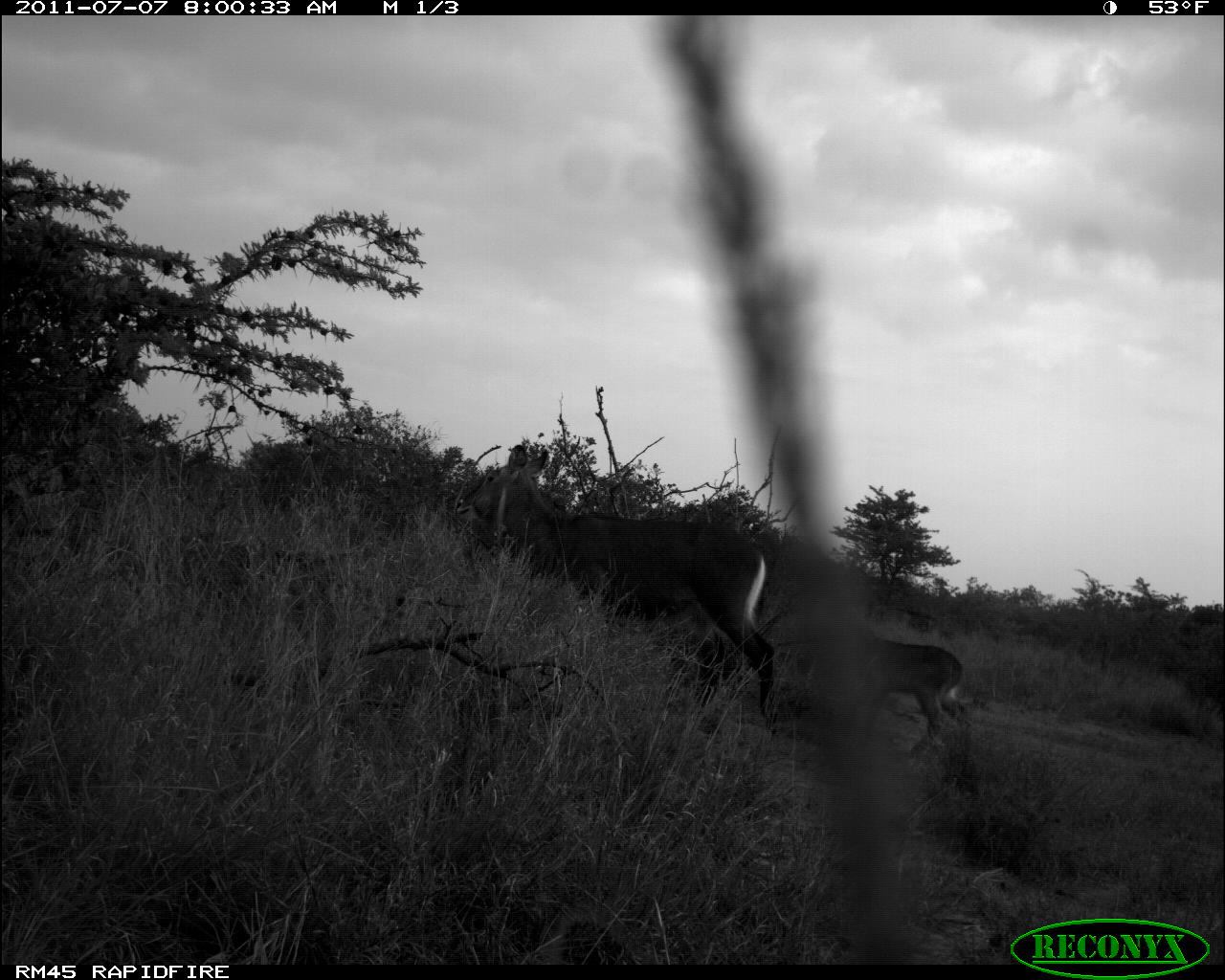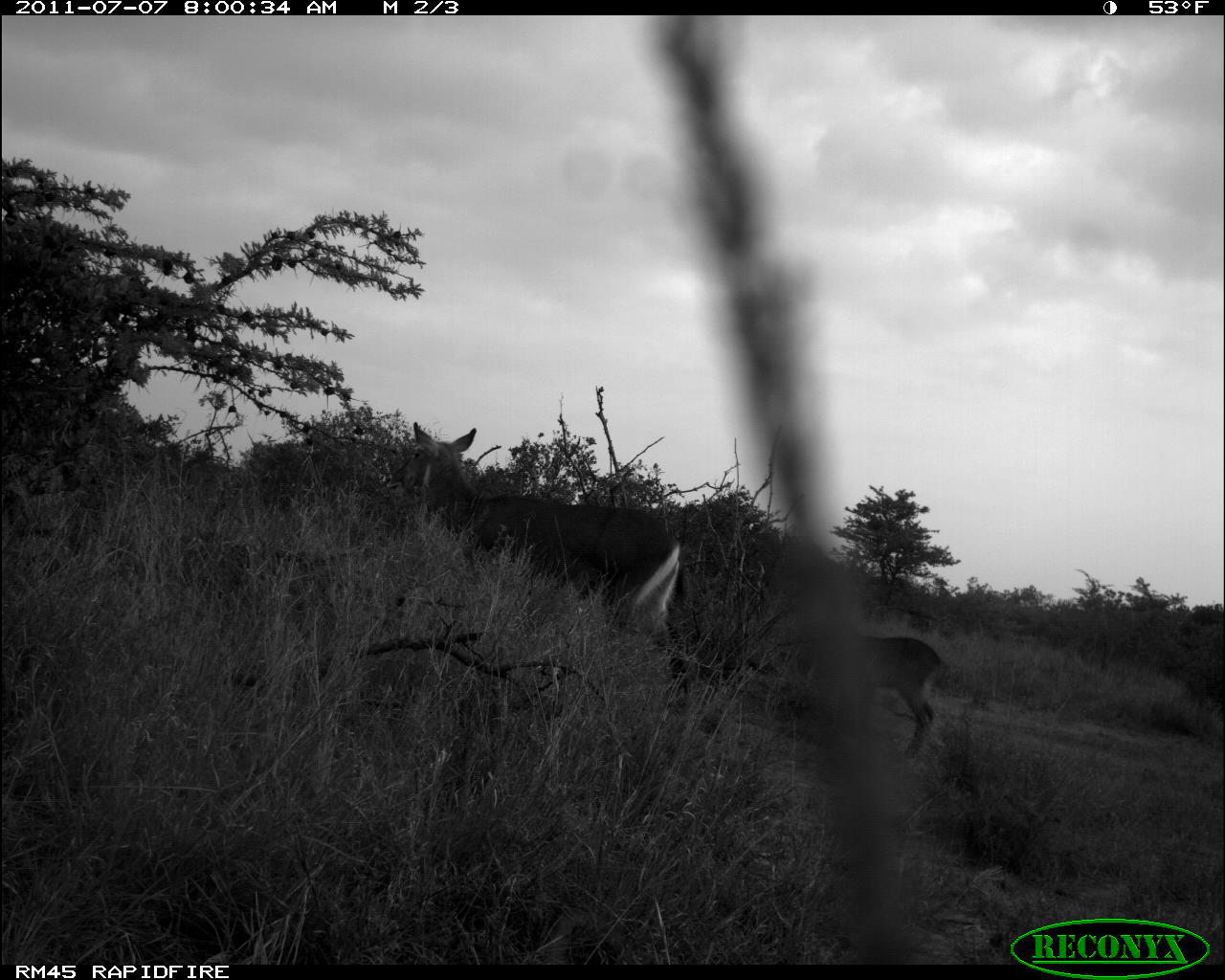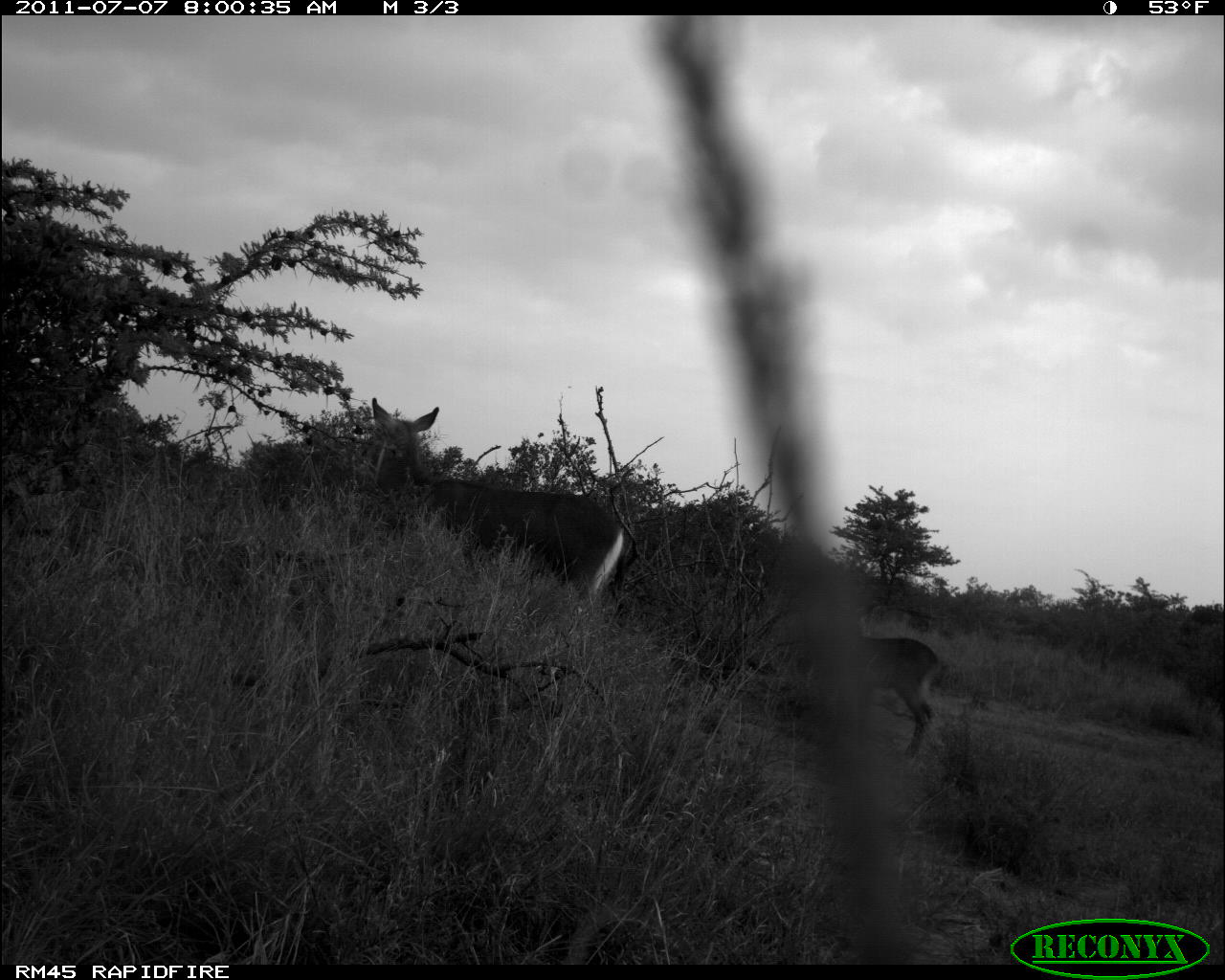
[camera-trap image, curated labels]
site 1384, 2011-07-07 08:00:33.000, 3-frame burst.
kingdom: Animalia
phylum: Chordata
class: Mammalia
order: Artiodactyla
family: Bovidae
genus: Kobus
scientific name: Kobus ellipsiprymnus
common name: waterbuck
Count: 2.